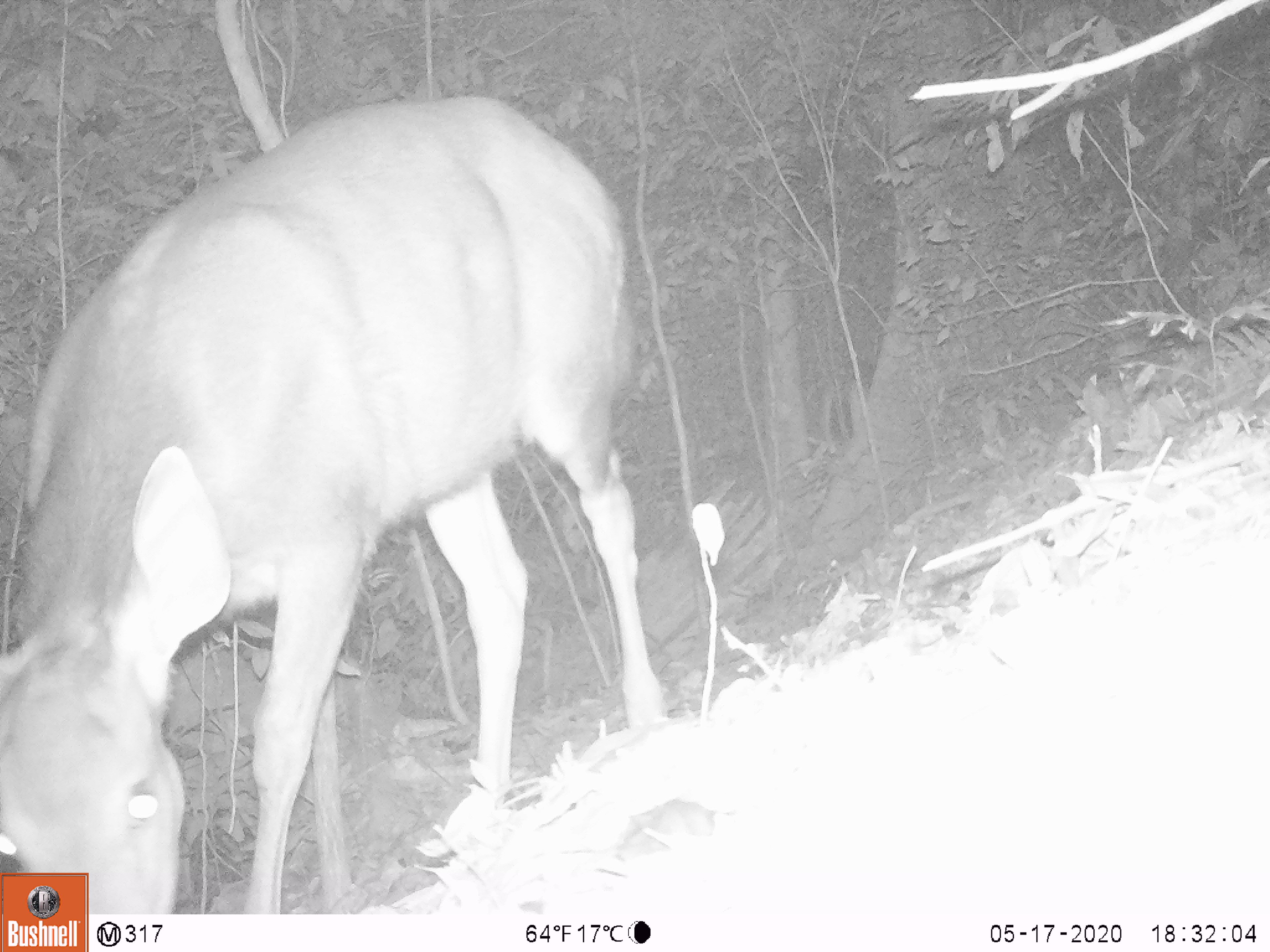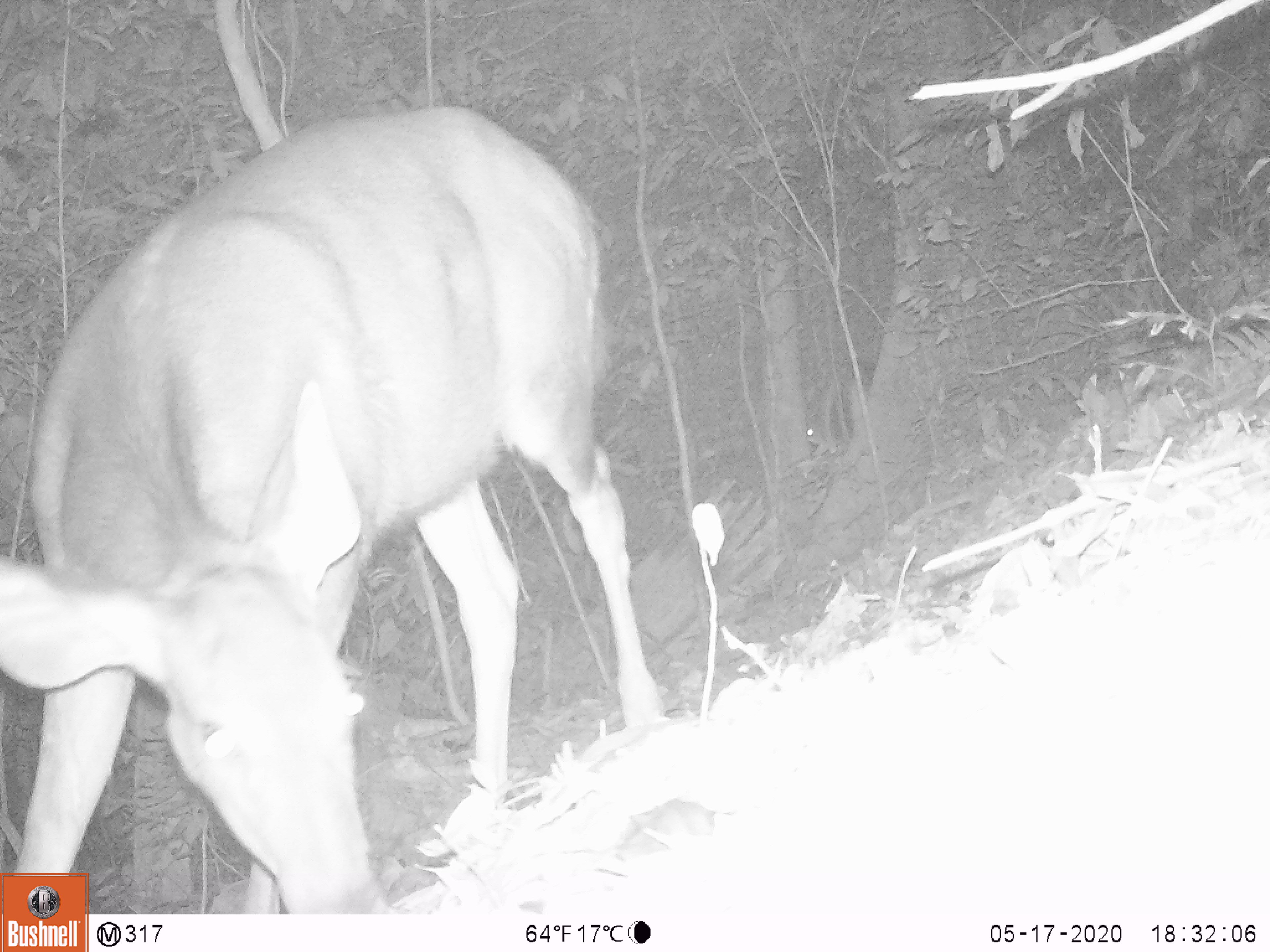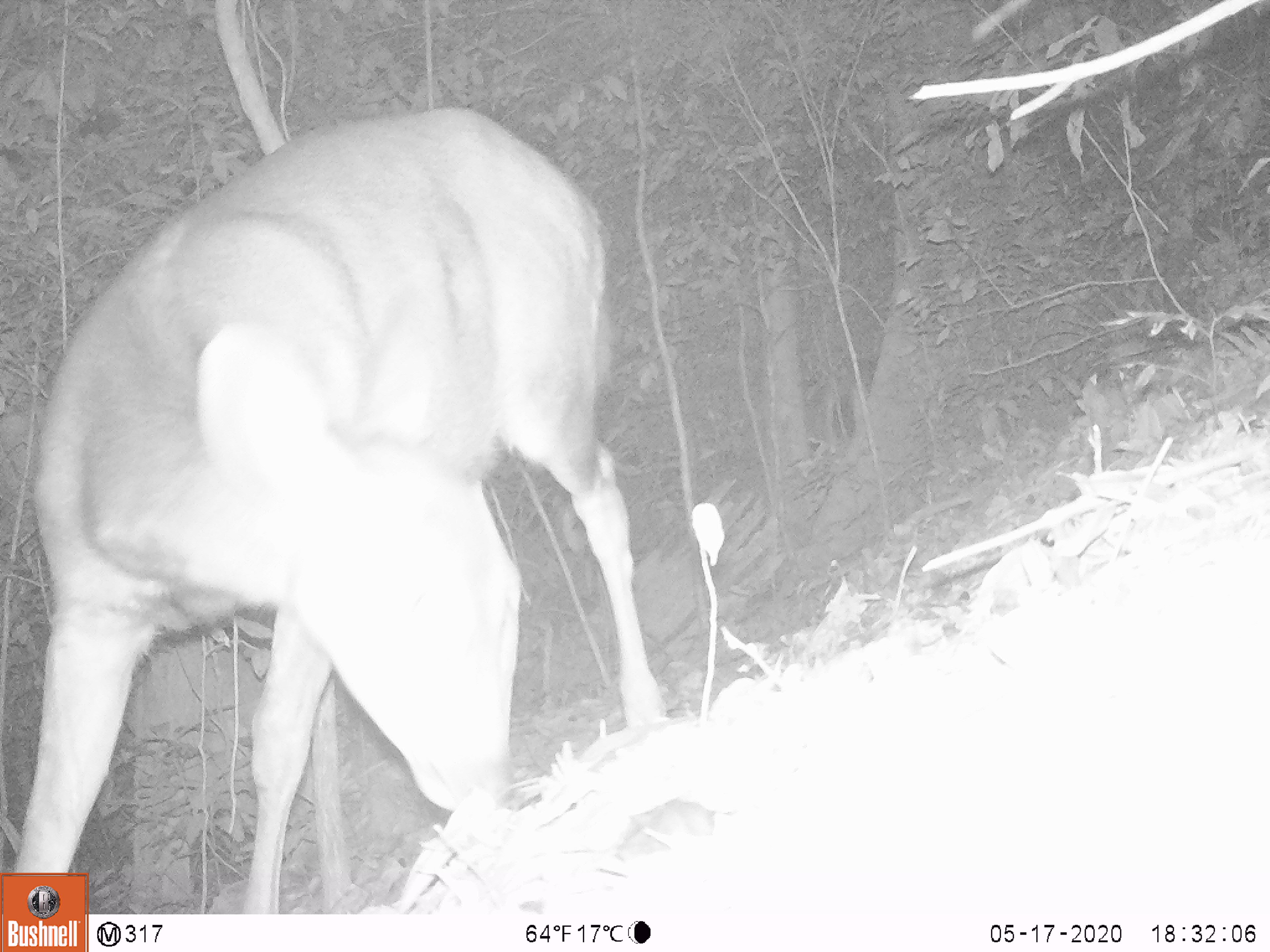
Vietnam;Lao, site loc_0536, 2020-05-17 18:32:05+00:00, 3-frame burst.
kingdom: Animalia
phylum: Chordata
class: Mammalia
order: Artiodactyla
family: Cervidae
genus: Rusa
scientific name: Rusa unicolor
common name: sambar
Sambar (Rusa unicolor). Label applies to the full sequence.